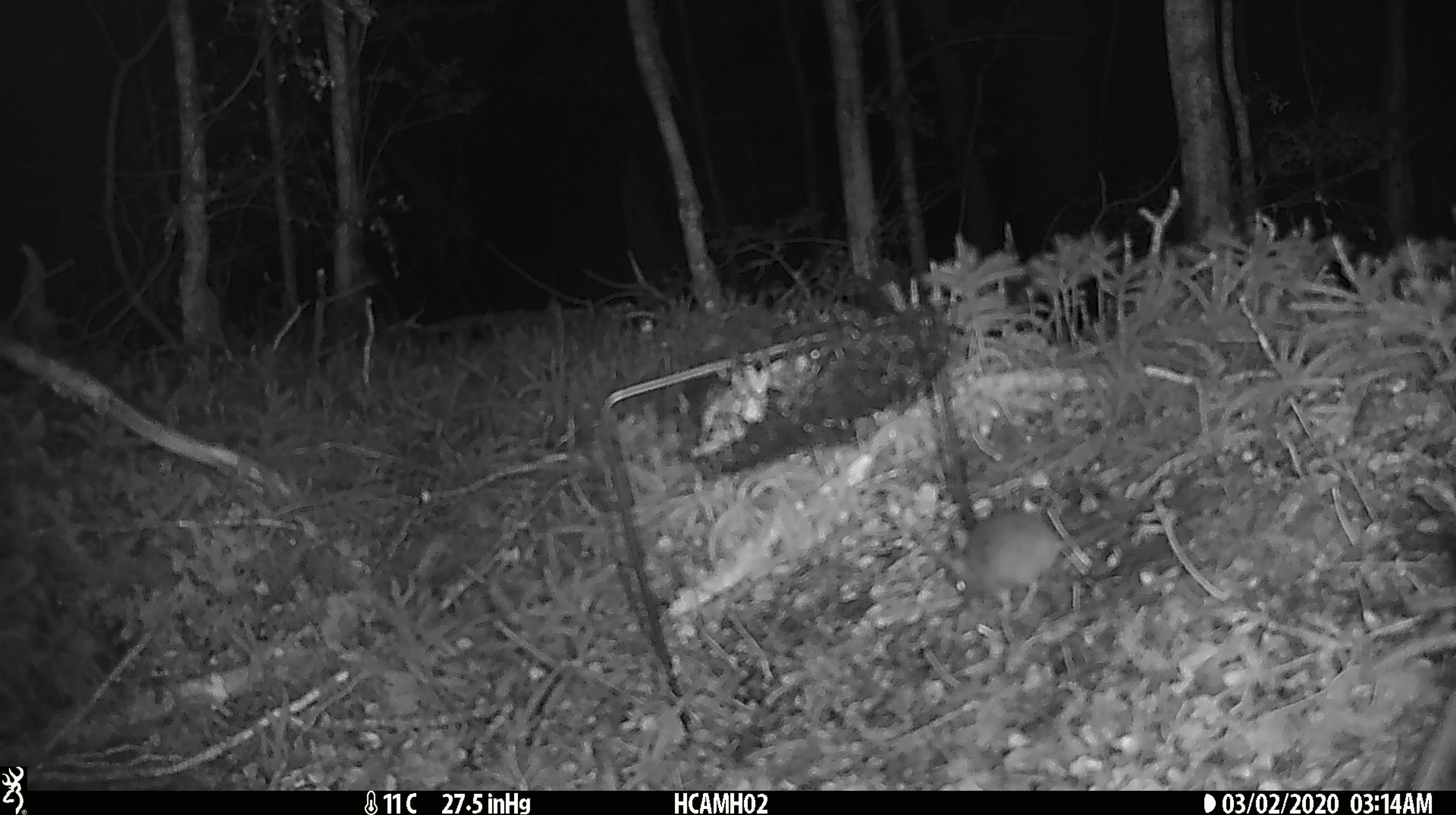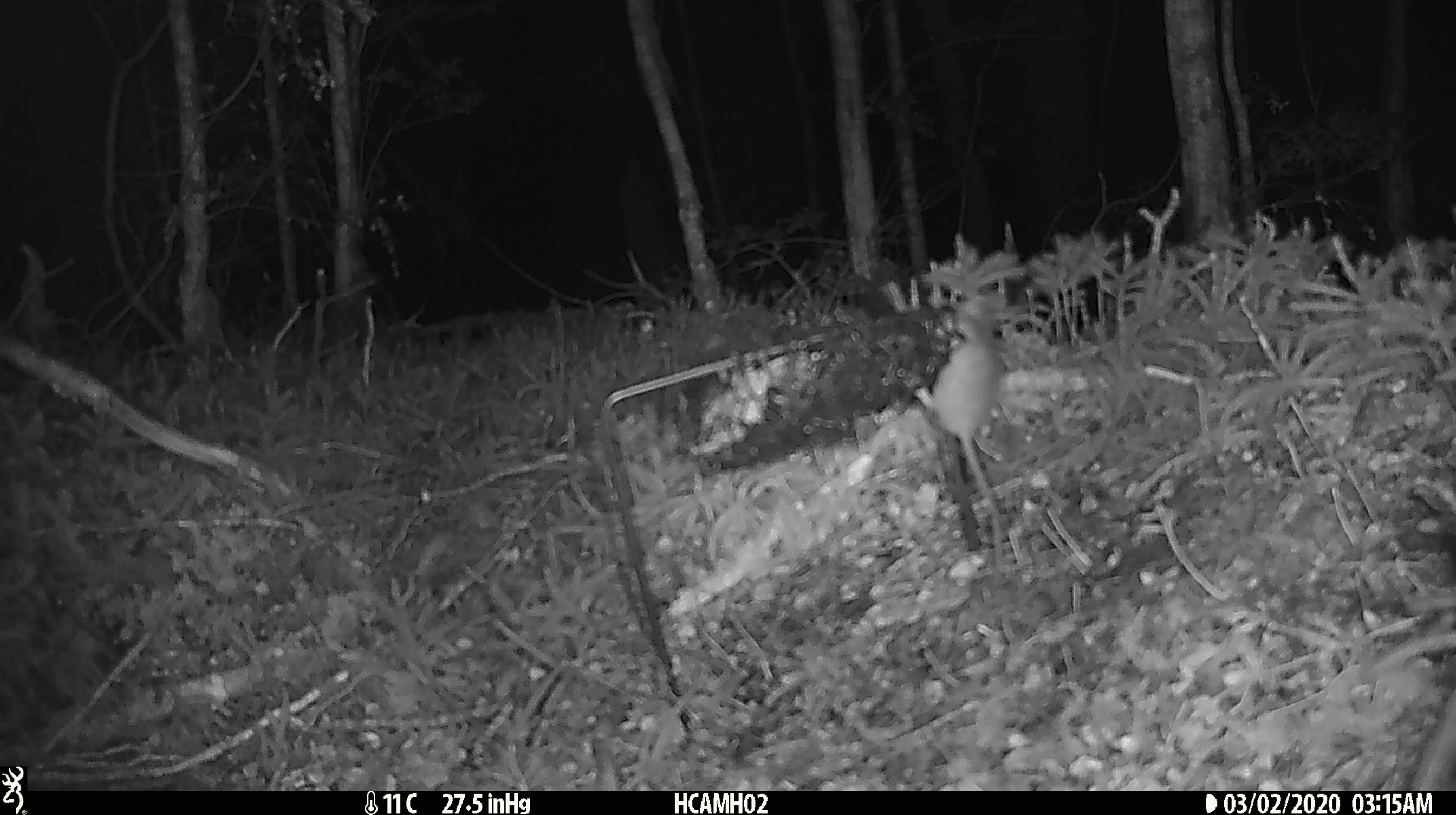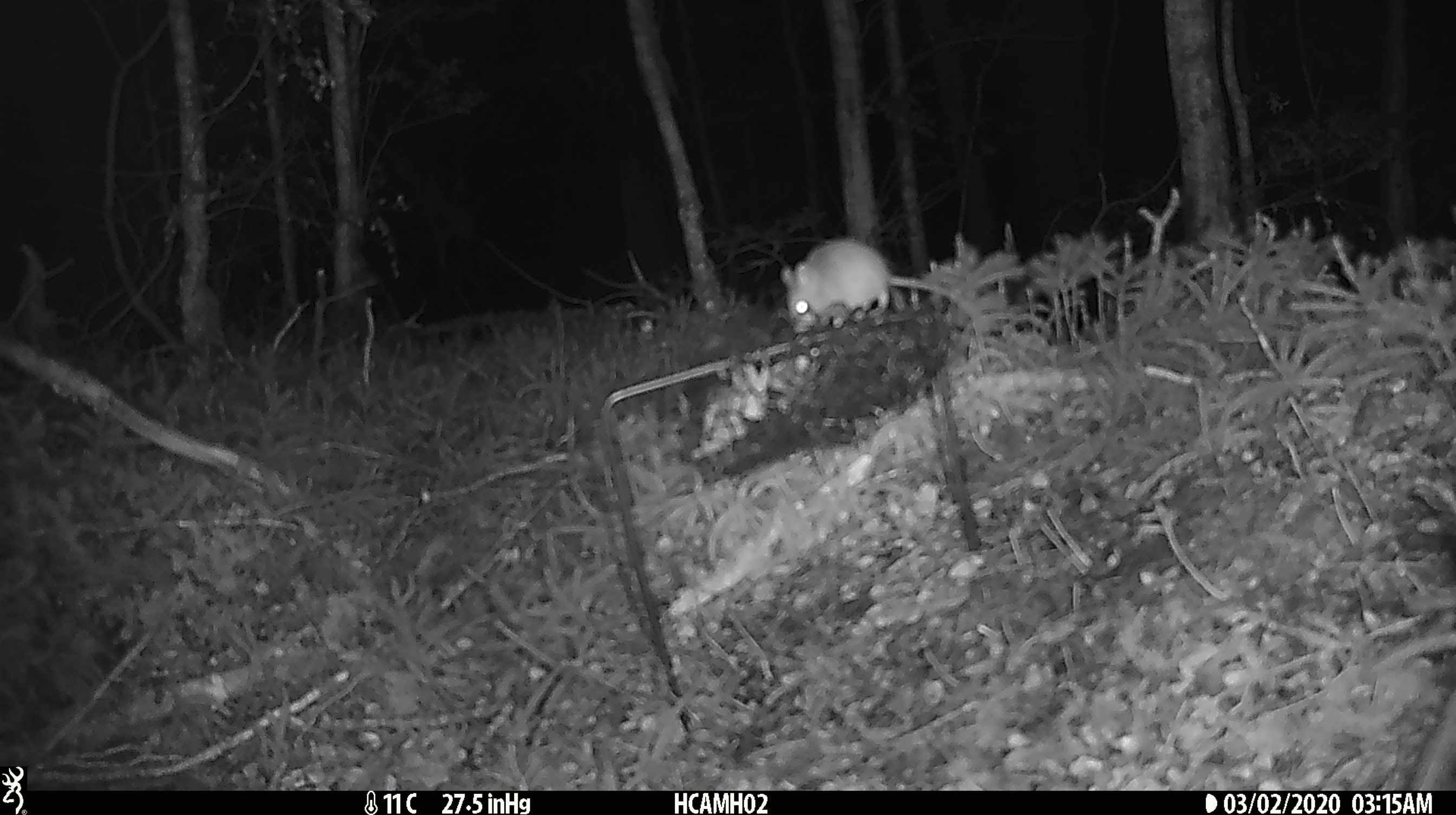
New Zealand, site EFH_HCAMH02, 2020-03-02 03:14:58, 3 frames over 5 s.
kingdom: Animalia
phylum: Chordata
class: Mammalia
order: Rodentia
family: Muridae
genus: Mus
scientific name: Mus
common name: mouse